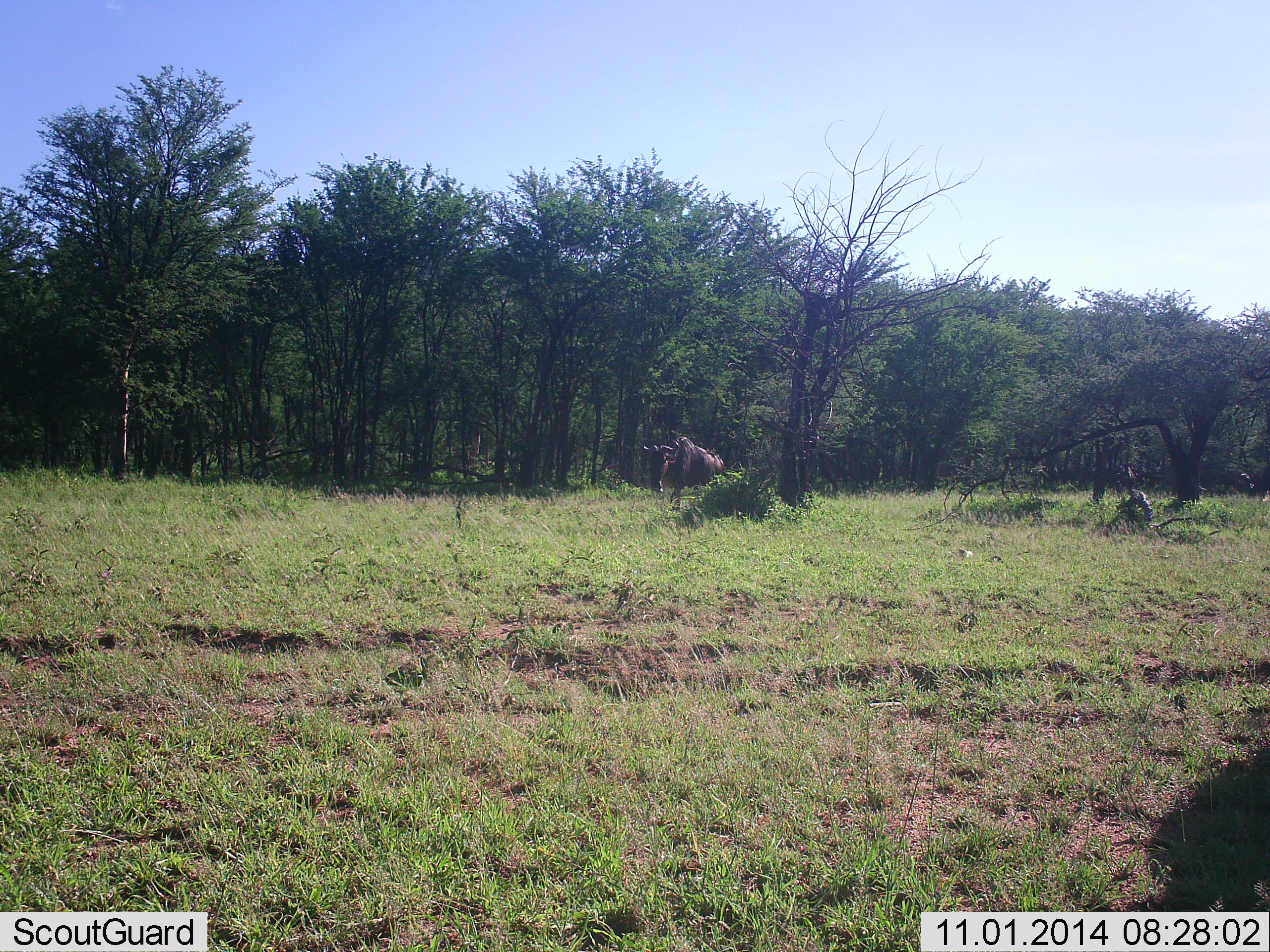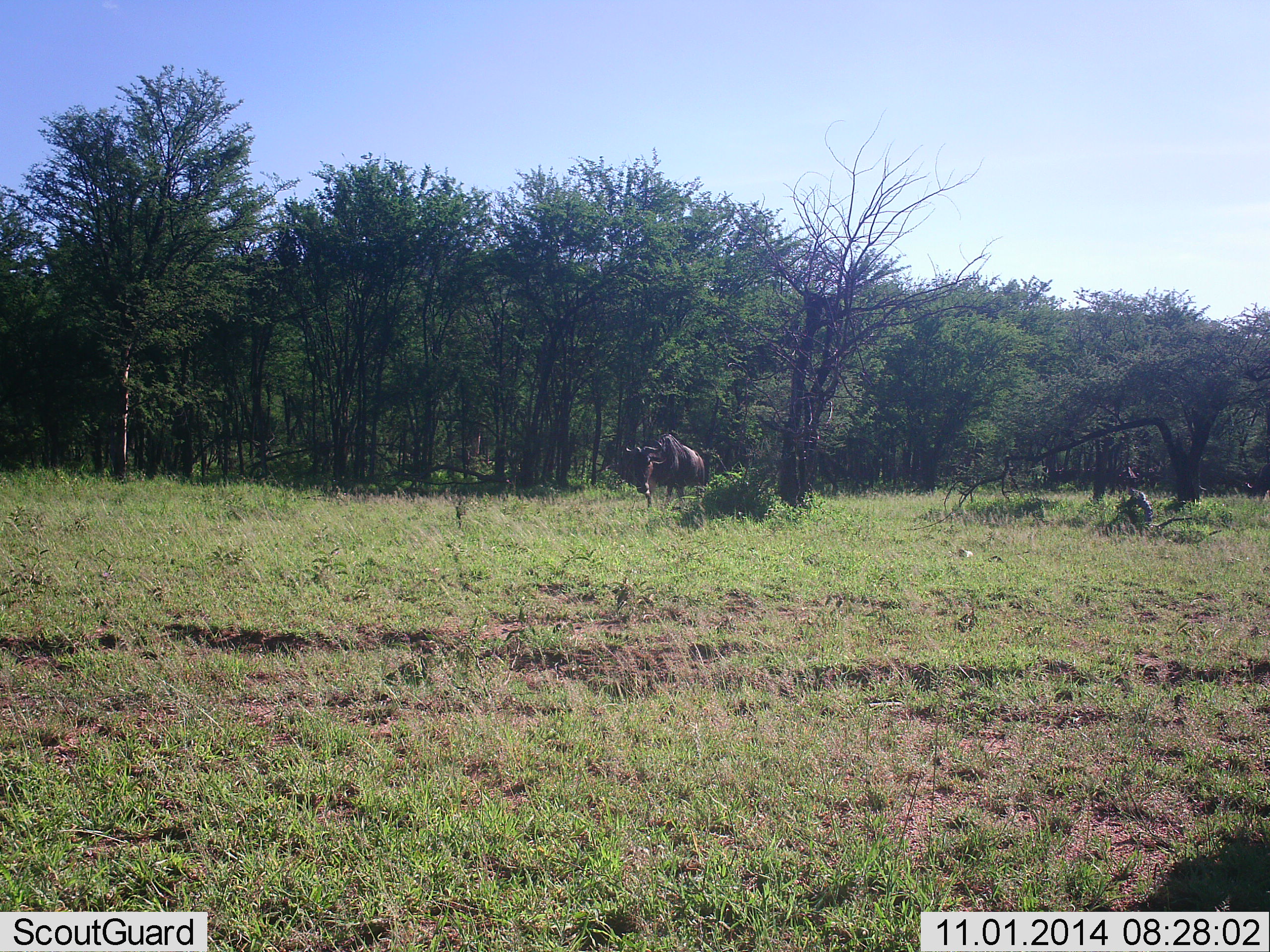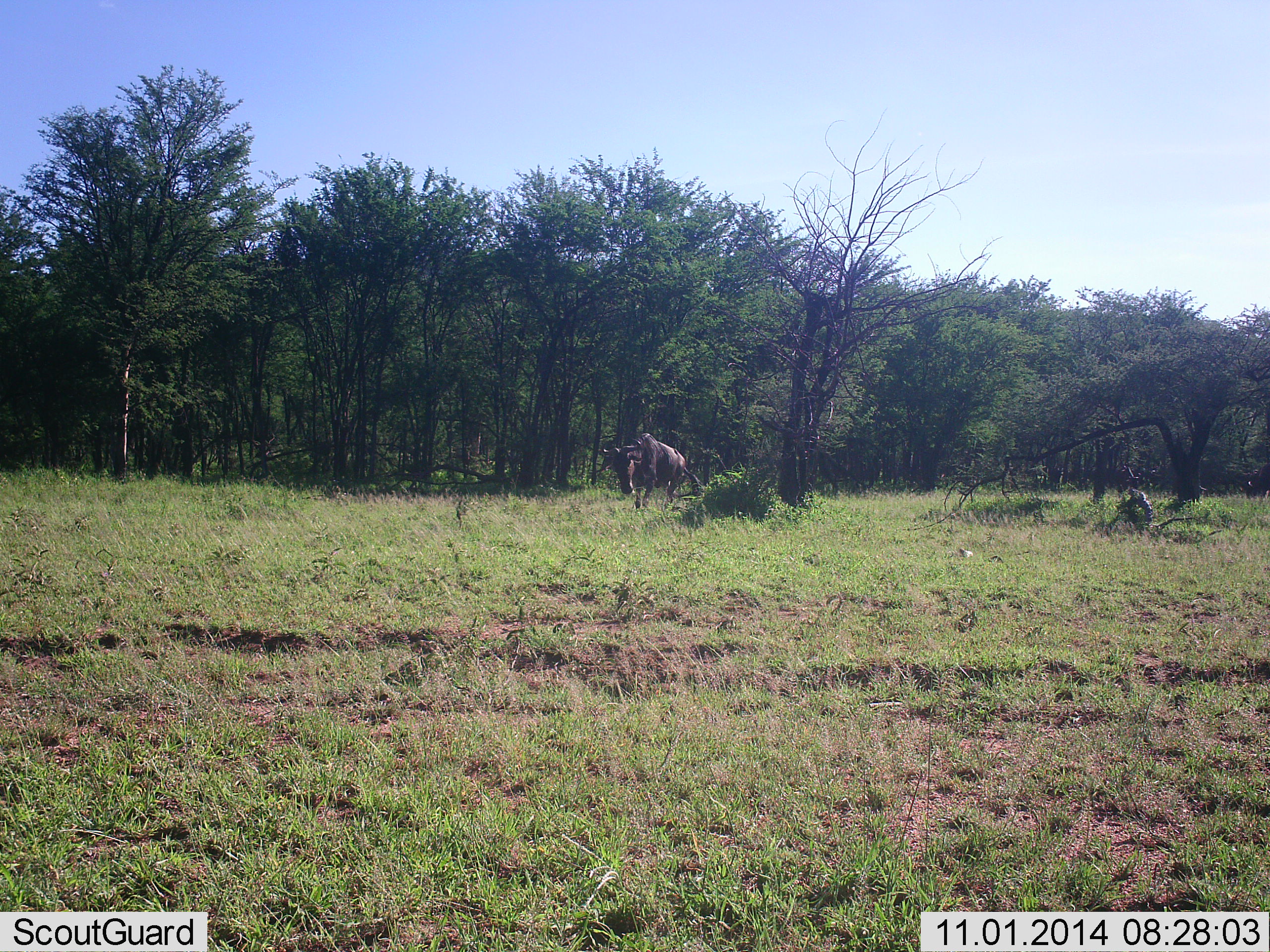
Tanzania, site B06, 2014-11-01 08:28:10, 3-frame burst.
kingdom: Animalia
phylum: Chordata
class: Mammalia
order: Artiodactyla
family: Bovidae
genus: Connochaetes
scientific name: Connochaetes taurinus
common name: blue wildebeest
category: wildebeest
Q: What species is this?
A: Wildebeest (blue wildebeest) (Connochaetes taurinus).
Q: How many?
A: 1.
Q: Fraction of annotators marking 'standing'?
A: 9%.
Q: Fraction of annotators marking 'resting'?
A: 0%.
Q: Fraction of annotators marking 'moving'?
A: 100%.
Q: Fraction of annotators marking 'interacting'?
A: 0%.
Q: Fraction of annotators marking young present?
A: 0%.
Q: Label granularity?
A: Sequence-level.